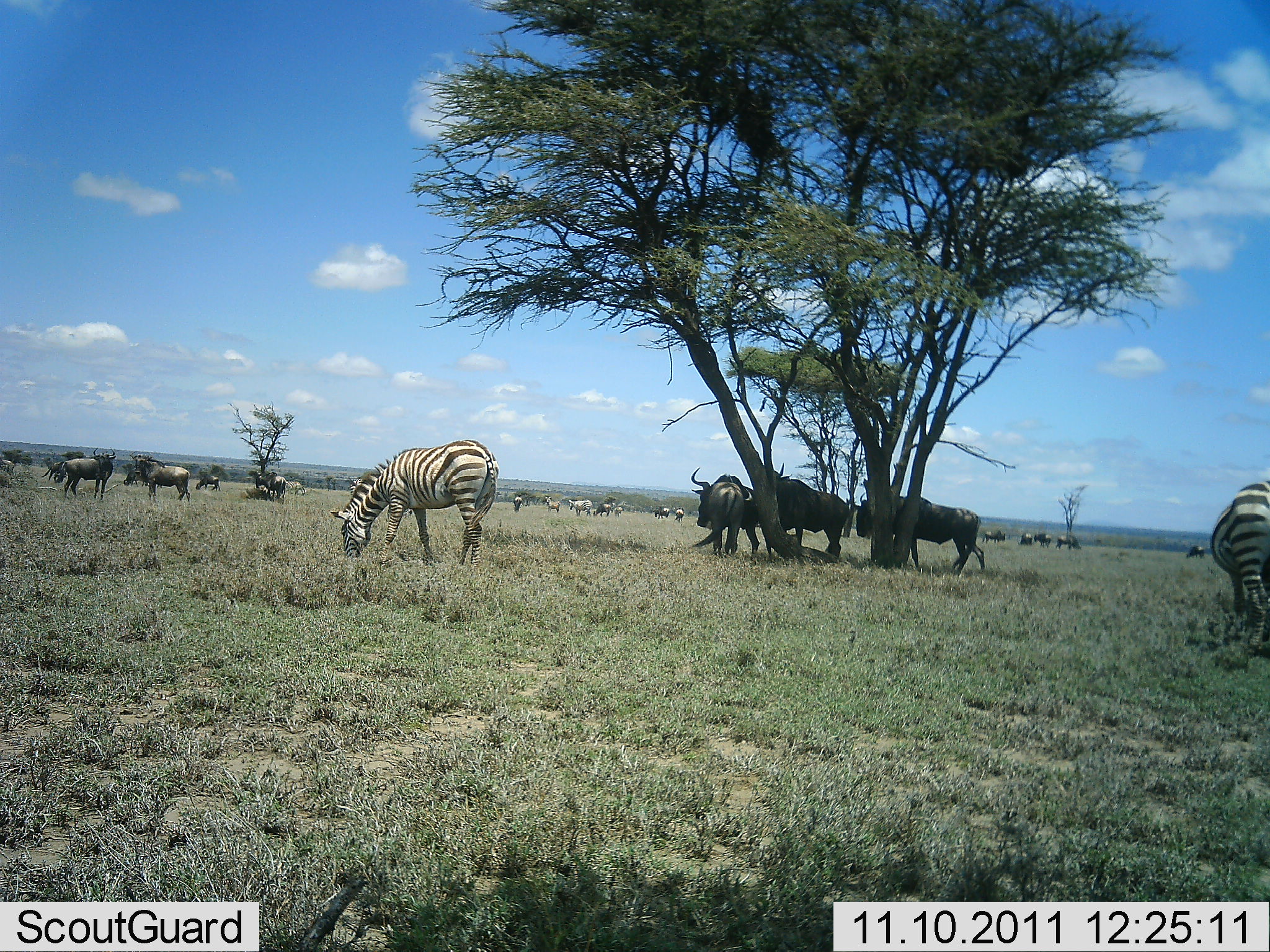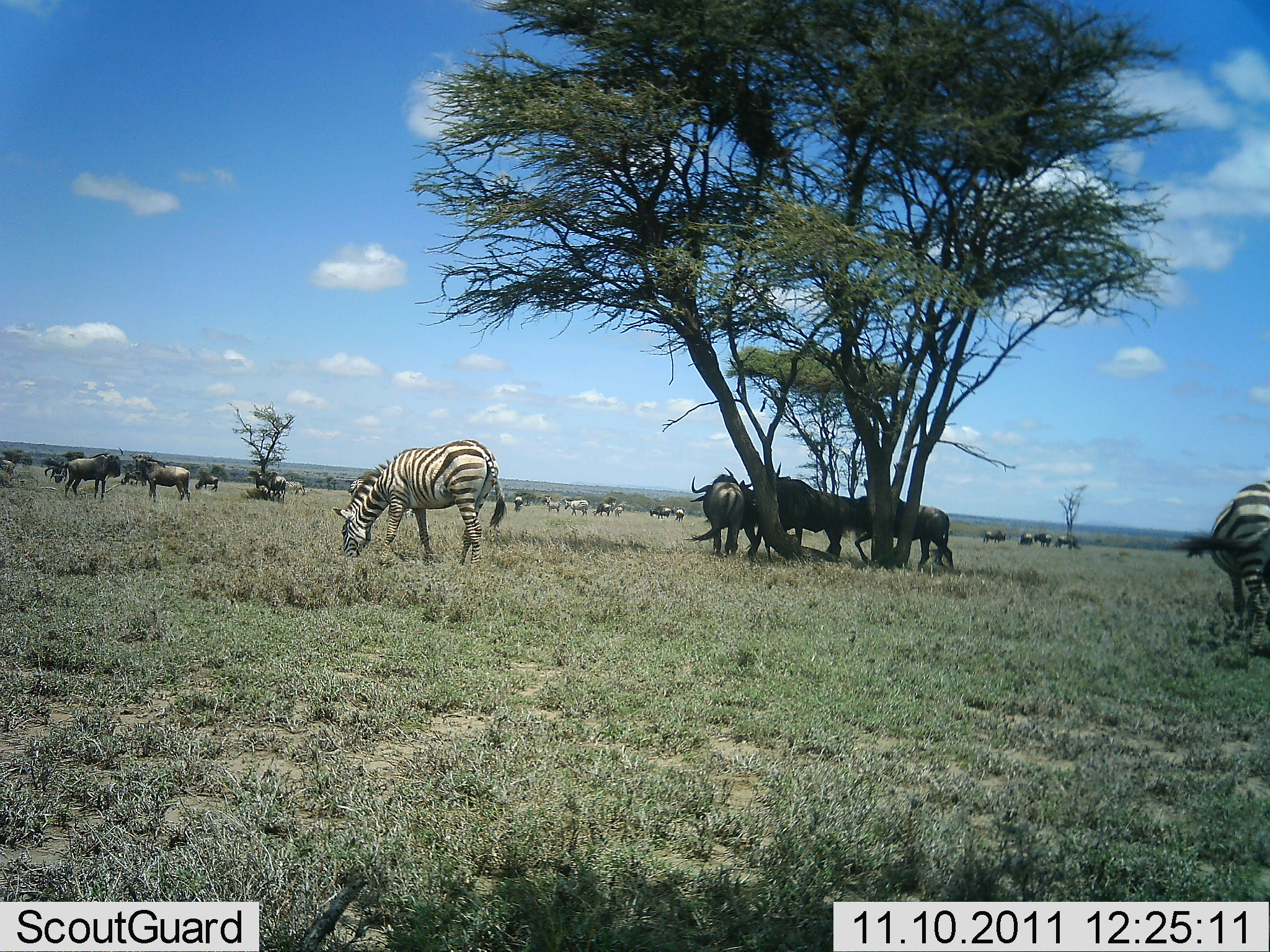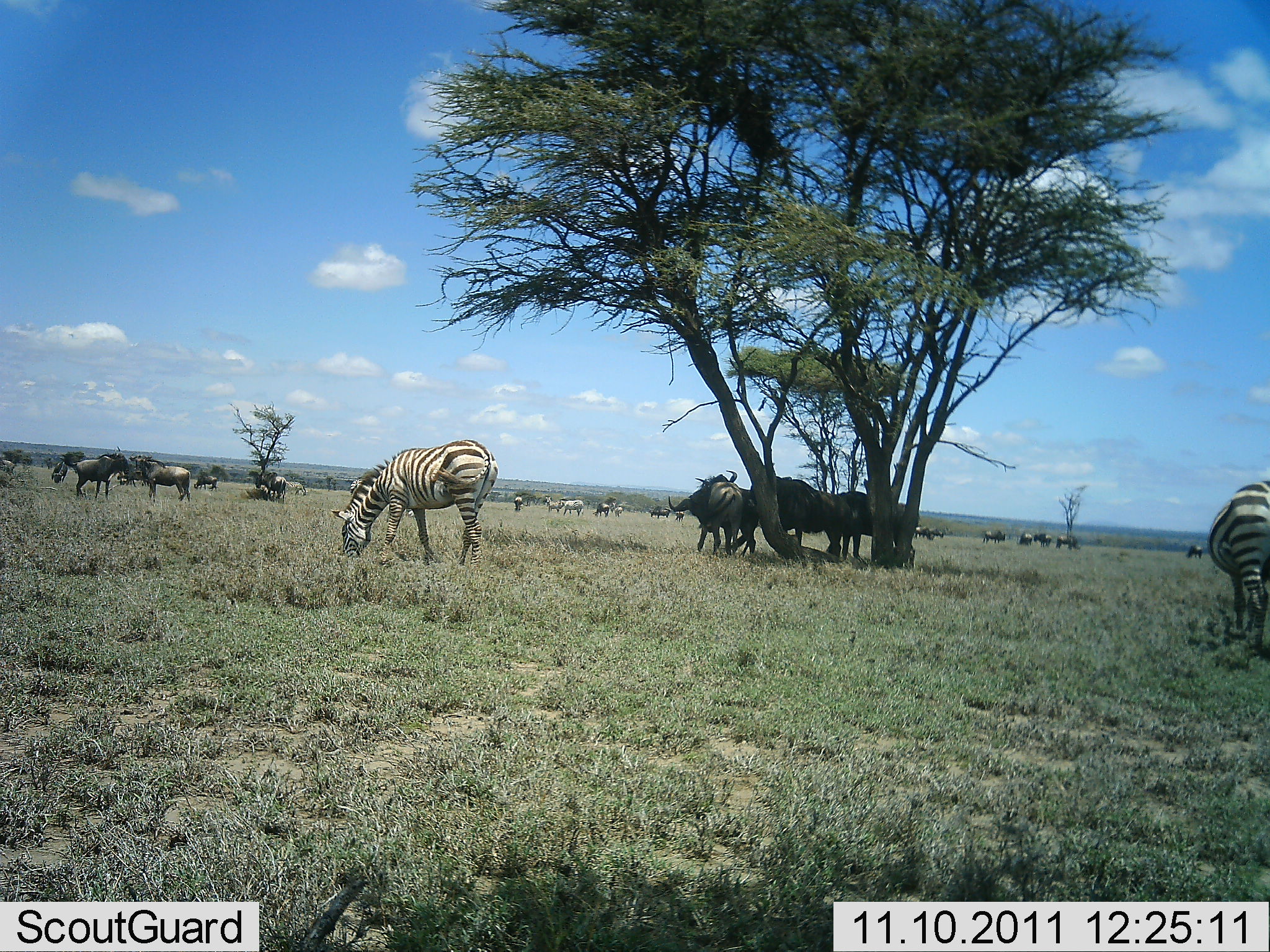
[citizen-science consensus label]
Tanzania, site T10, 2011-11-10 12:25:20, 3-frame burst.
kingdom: Animalia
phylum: Chordata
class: Mammalia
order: Artiodactyla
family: Bovidae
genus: Connochaetes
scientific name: Connochaetes taurinus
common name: blue wildebeest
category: wildebeest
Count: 11-50.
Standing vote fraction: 65%.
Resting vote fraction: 29%.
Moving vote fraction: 41%.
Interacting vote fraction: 18%.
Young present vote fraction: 0%.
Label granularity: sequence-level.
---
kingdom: Animalia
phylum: Chordata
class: Mammalia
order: Perissodactyla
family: Equidae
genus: Equus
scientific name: Equus quagga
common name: plains zebra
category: zebra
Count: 2.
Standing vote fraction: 35%.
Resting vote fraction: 0%.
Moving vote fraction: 6%.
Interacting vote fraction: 12%.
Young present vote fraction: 0%.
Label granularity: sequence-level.